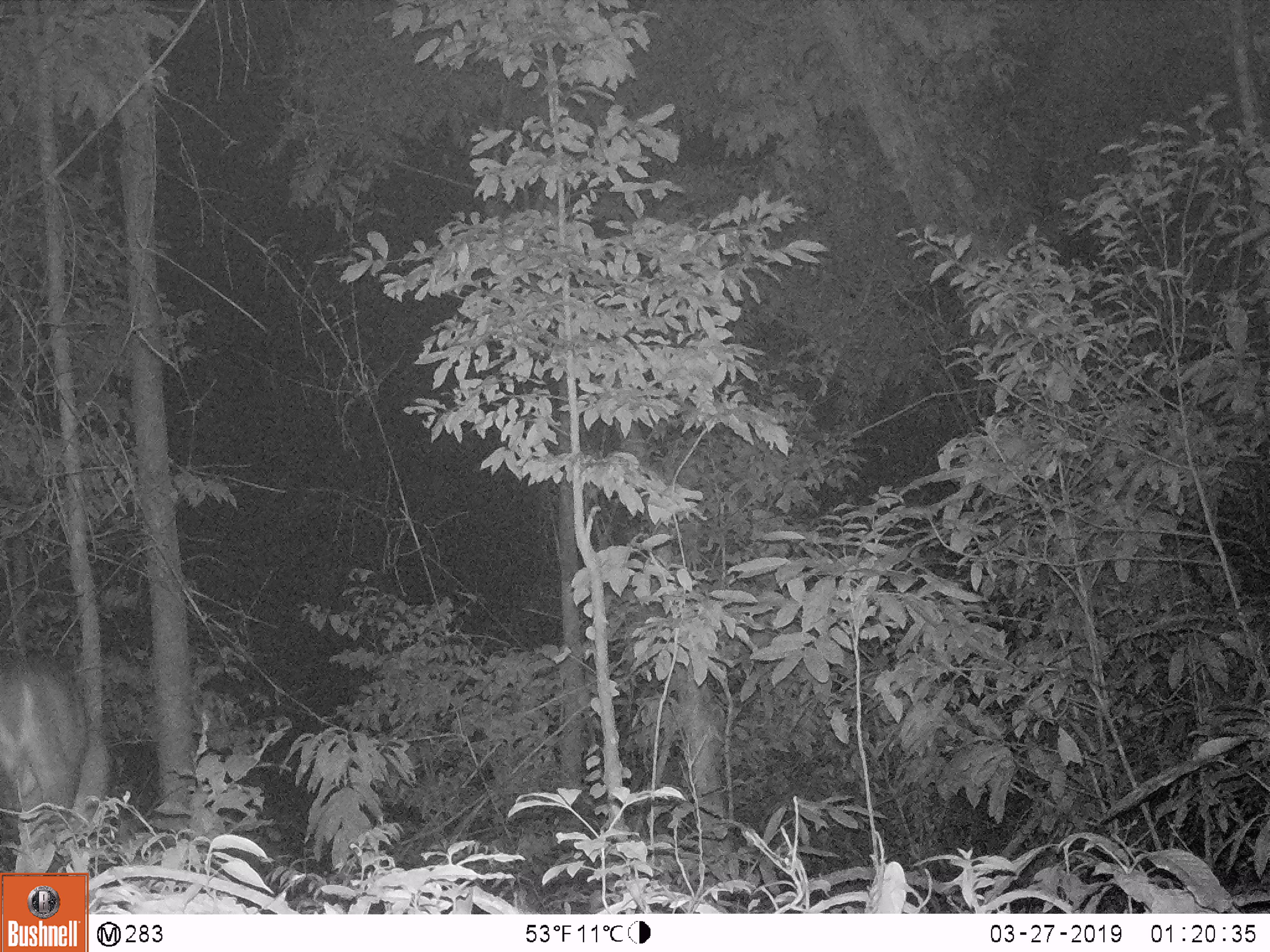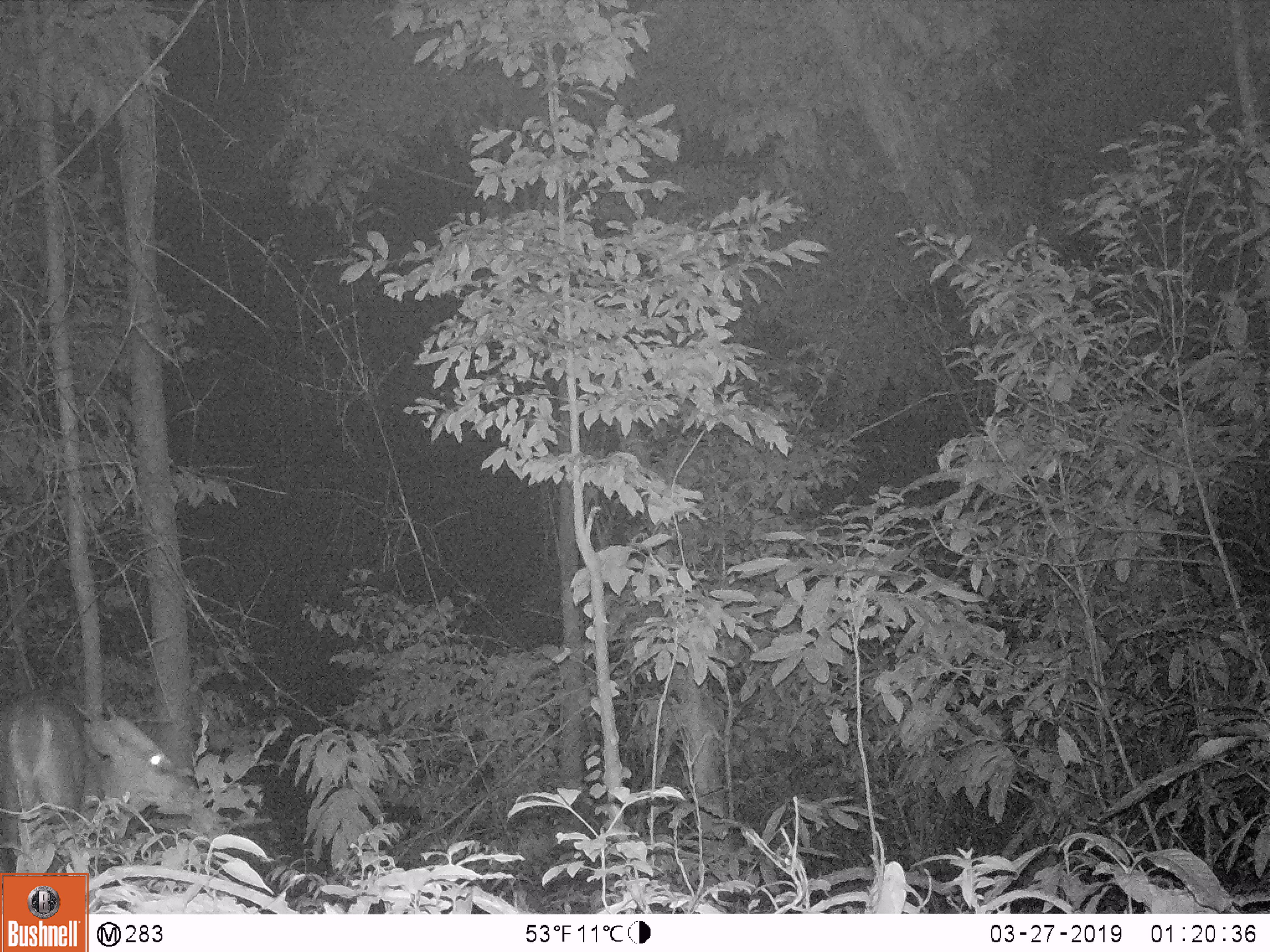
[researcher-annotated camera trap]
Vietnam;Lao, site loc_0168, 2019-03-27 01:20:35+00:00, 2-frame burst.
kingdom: Animalia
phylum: Chordata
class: Mammalia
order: Artiodactyla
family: Cervidae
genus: Muntiacus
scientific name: Muntiacus vuquangensis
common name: large-antlered muntjac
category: large antlered muntjac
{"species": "large antlered muntjac (large-antlered muntjac) (Muntiacus vuquangensis)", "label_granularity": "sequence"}